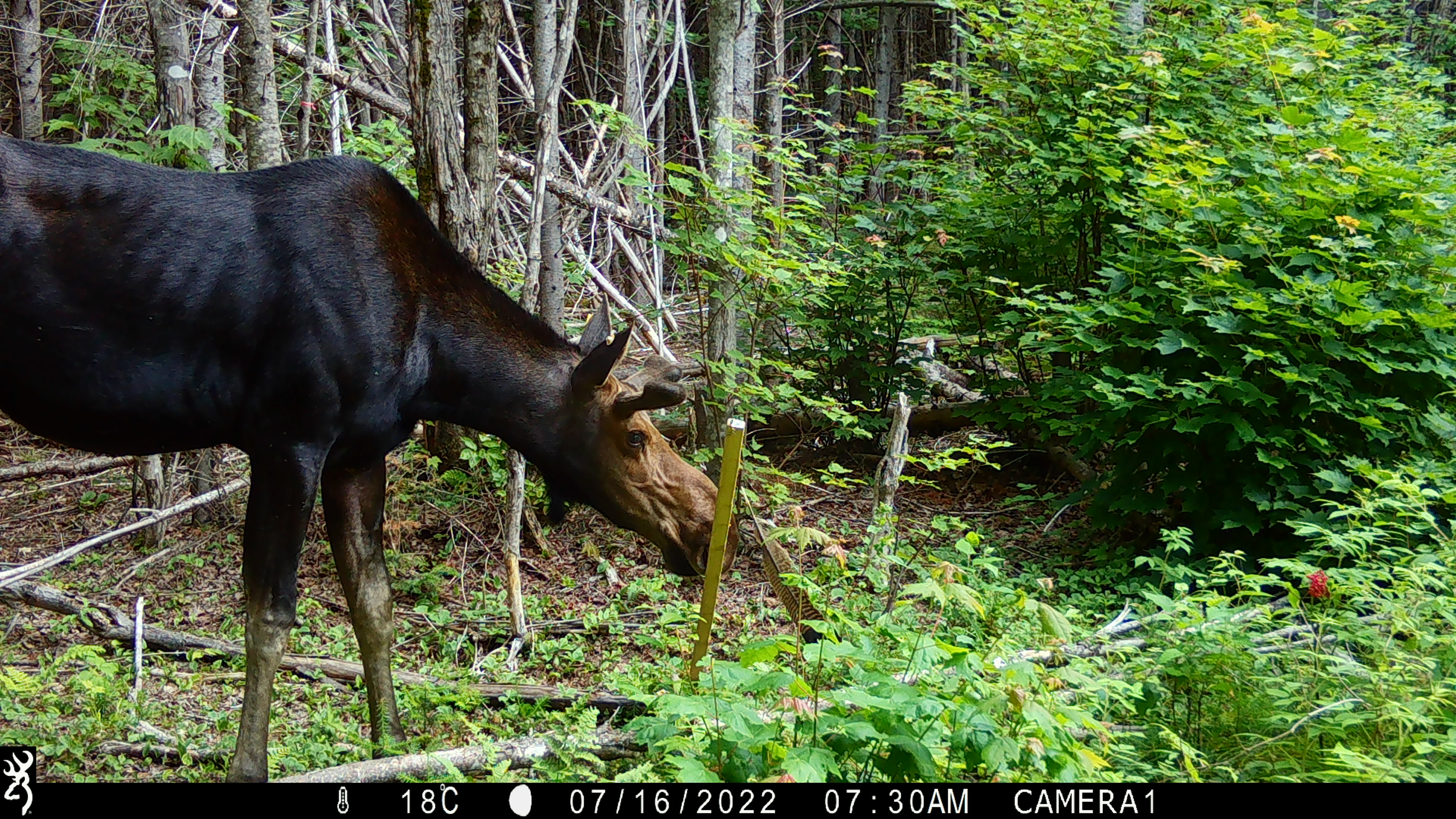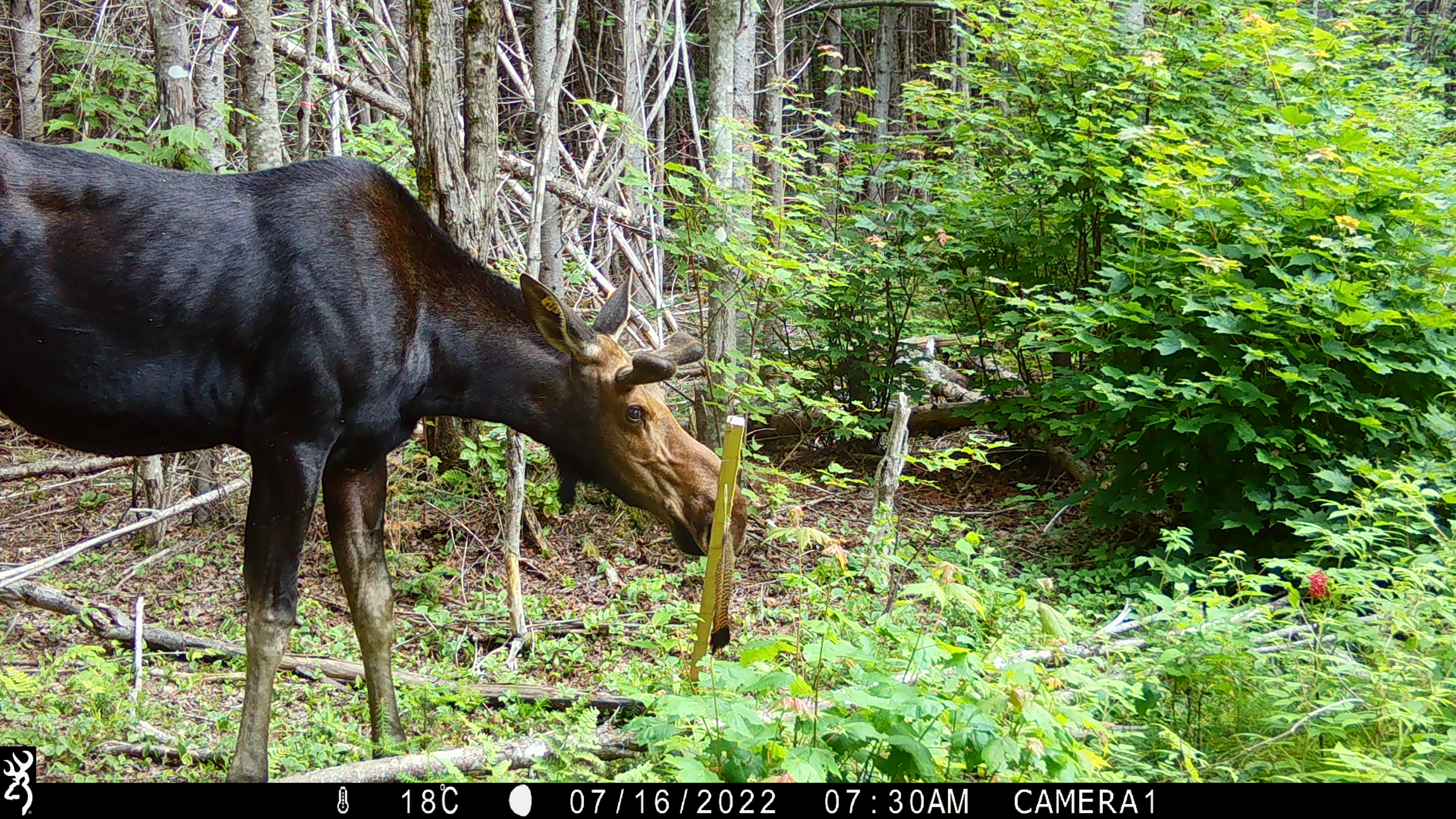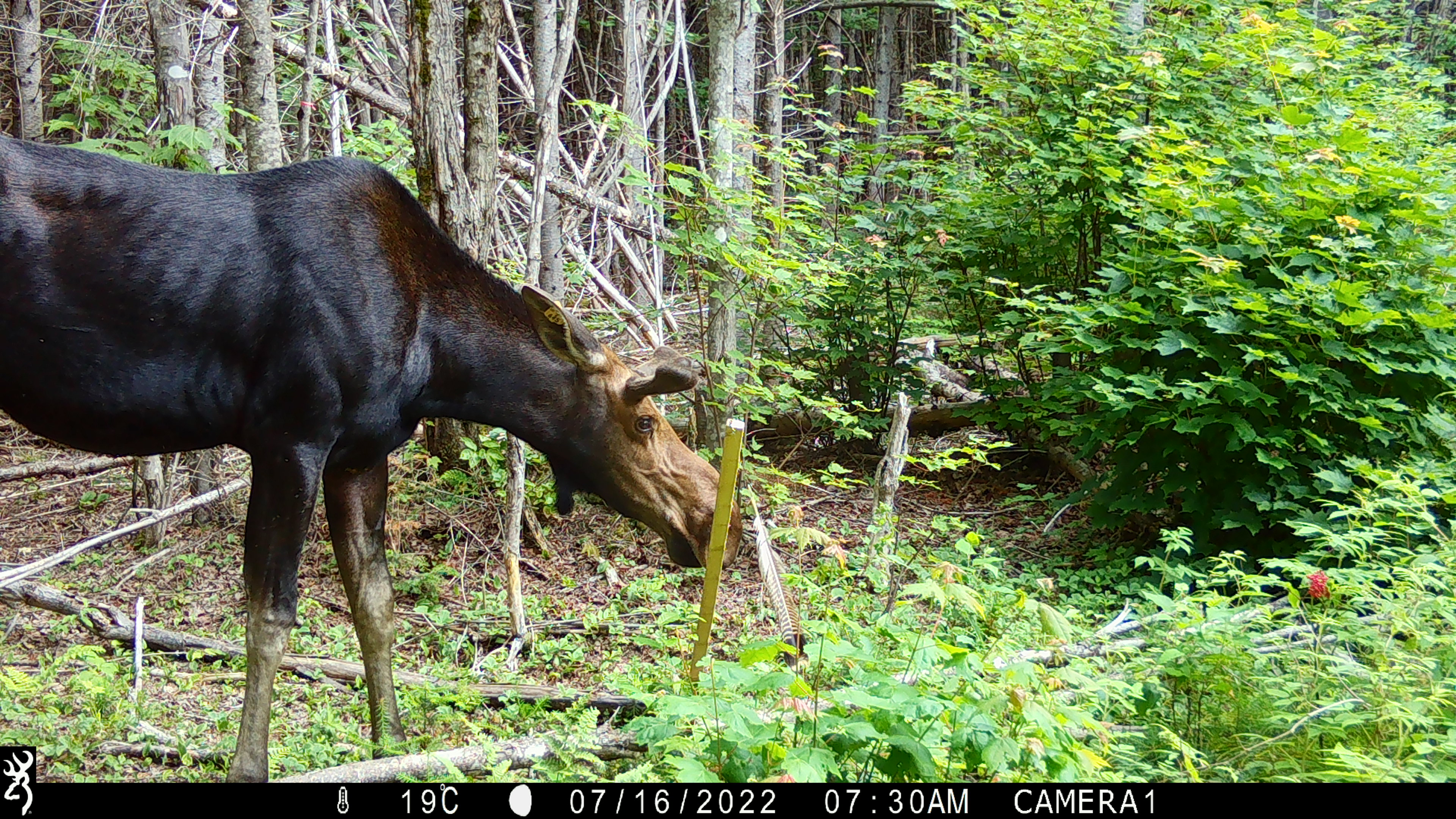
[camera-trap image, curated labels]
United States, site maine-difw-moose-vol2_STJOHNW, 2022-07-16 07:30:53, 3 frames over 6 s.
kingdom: Animalia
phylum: Chordata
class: Mammalia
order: Artiodactyla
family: Cervidae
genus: Alces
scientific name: Alces alces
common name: moose